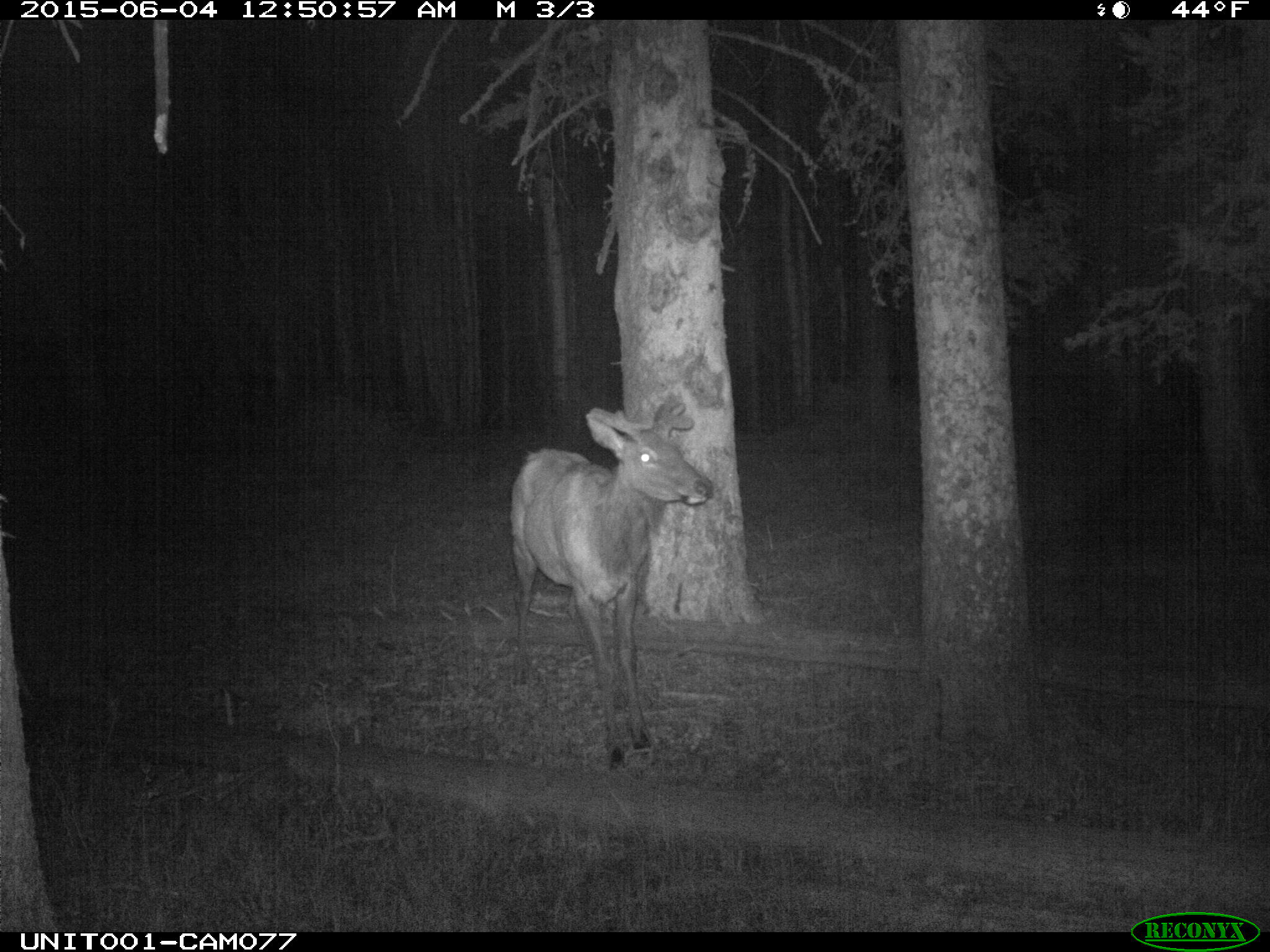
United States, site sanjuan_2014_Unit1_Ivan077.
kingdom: Animalia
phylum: Chordata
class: Mammalia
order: Artiodactyla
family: Cervidae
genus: Cervus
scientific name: Cervus elaphus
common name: red deer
Cervus elaphus (red deer).